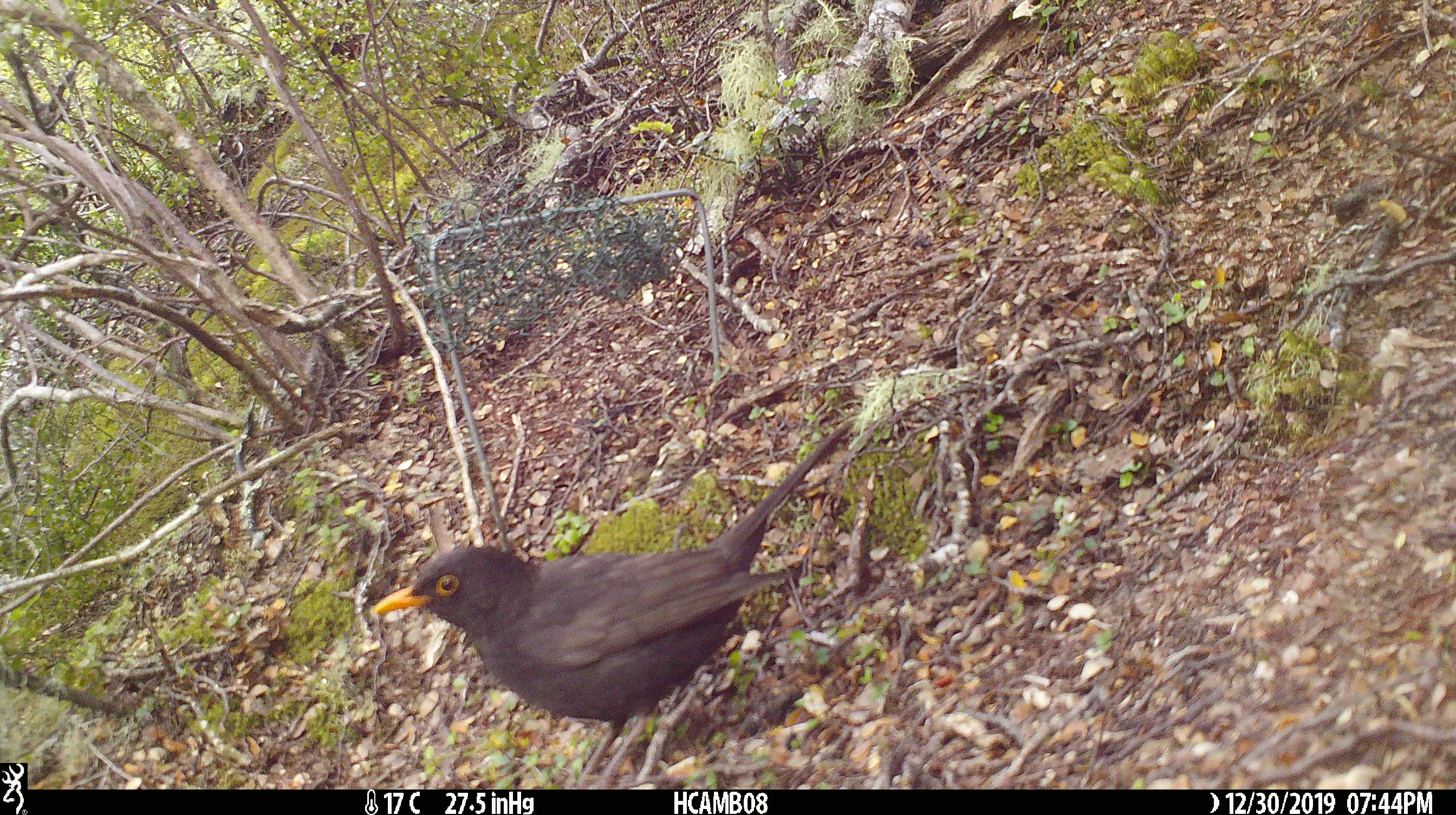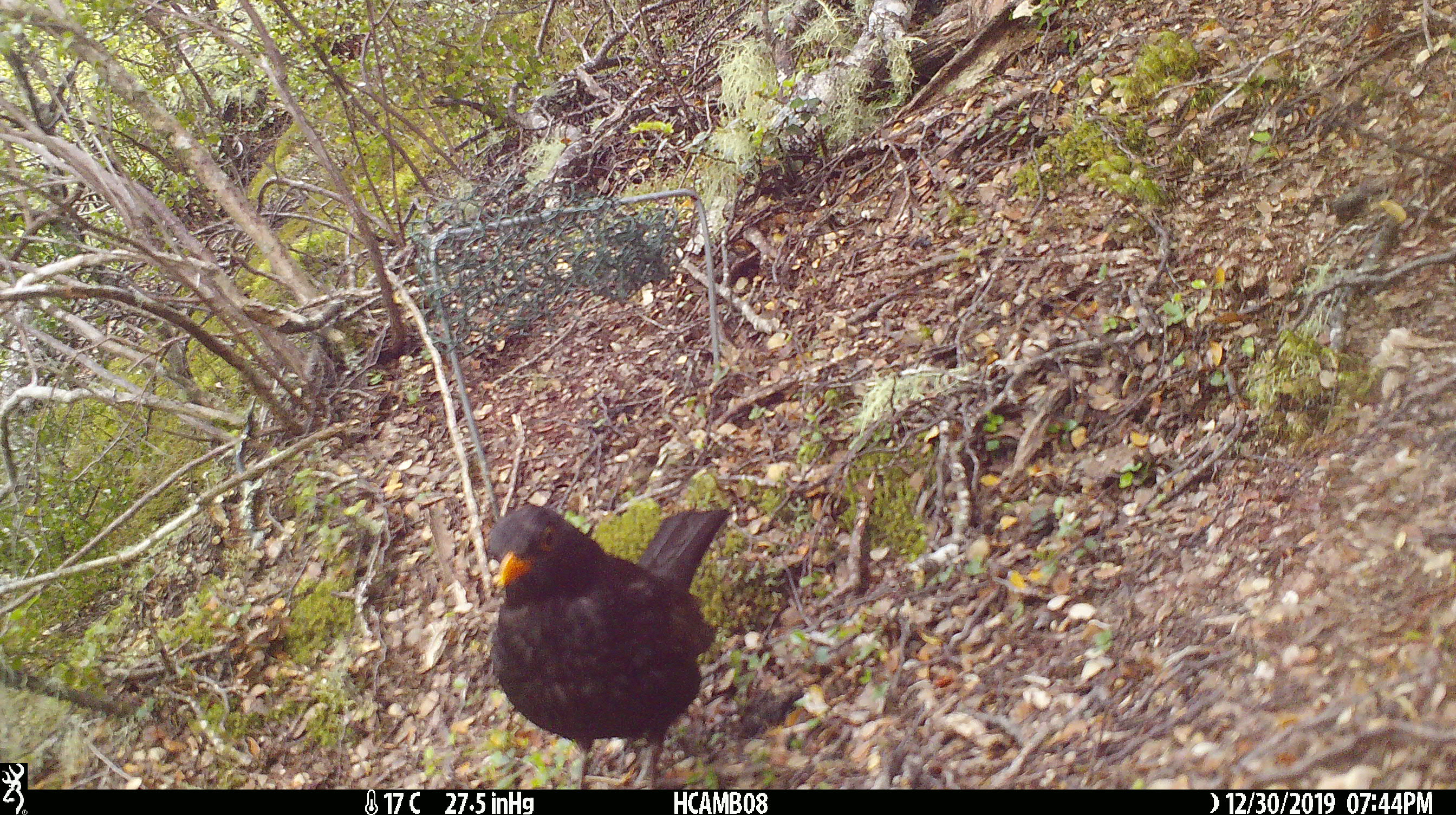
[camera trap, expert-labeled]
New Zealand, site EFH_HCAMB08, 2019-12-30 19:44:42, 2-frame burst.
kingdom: Animalia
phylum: Chordata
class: Aves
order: Passeriformes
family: Turdidae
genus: Turdus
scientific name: Turdus merula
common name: eurasian blackbird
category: blackbird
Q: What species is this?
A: Blackbird (eurasian blackbird) (Turdus merula).